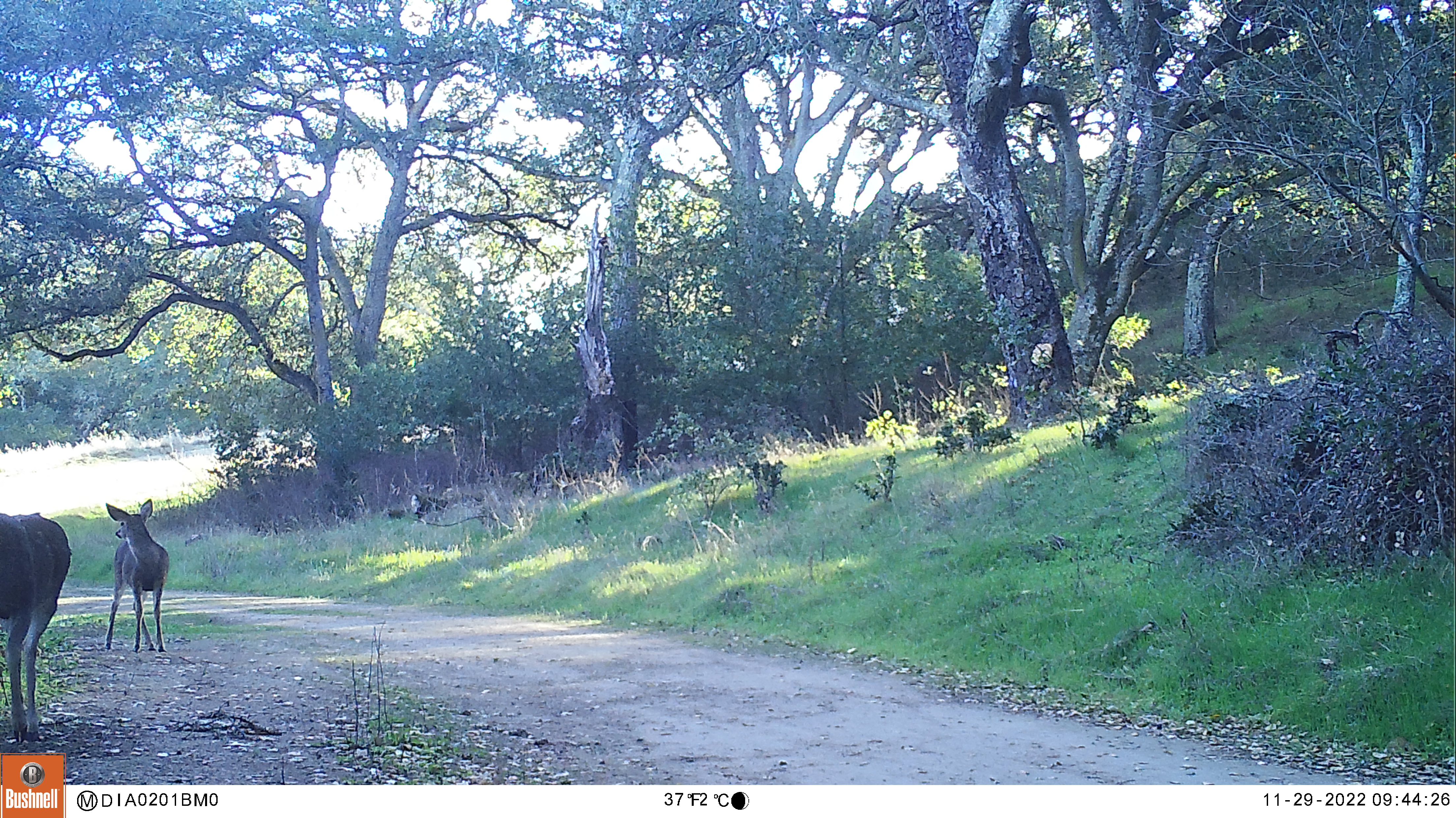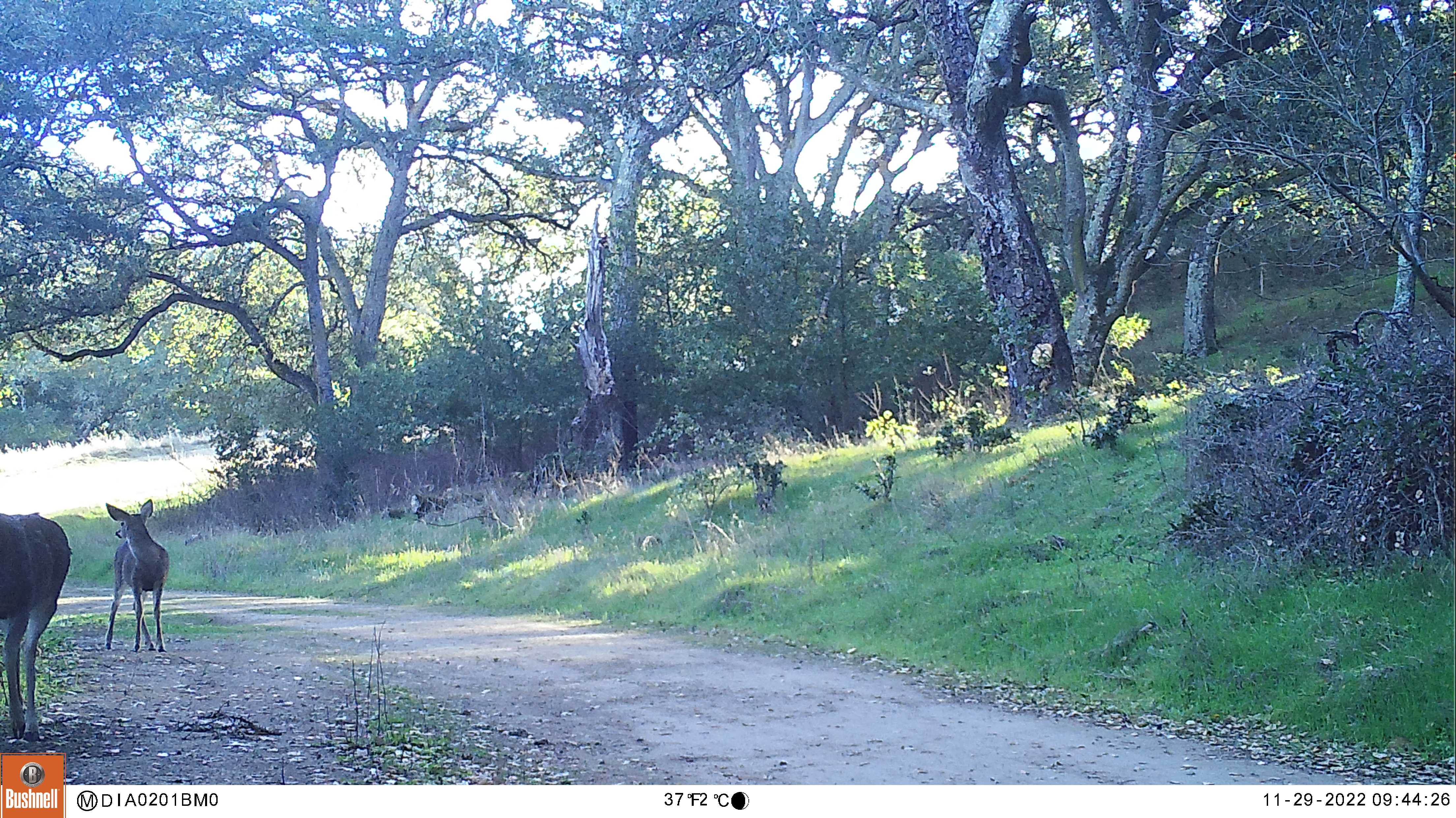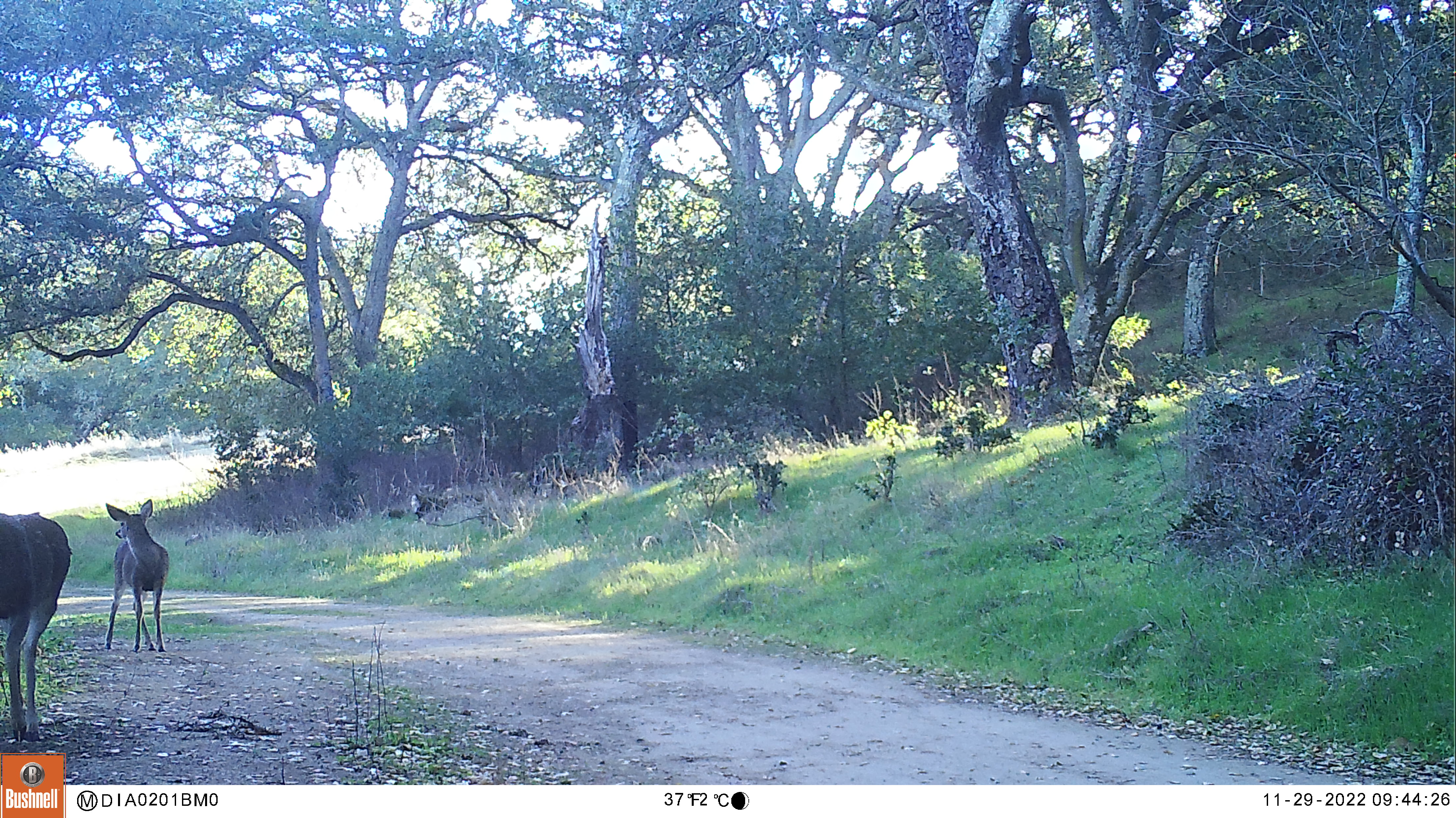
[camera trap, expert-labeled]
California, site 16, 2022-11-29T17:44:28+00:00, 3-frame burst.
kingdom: Animalia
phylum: Chordata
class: Mammalia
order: Artiodactyla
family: Cervidae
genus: Odocoileus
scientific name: Odocoileus hemionus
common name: mule deer